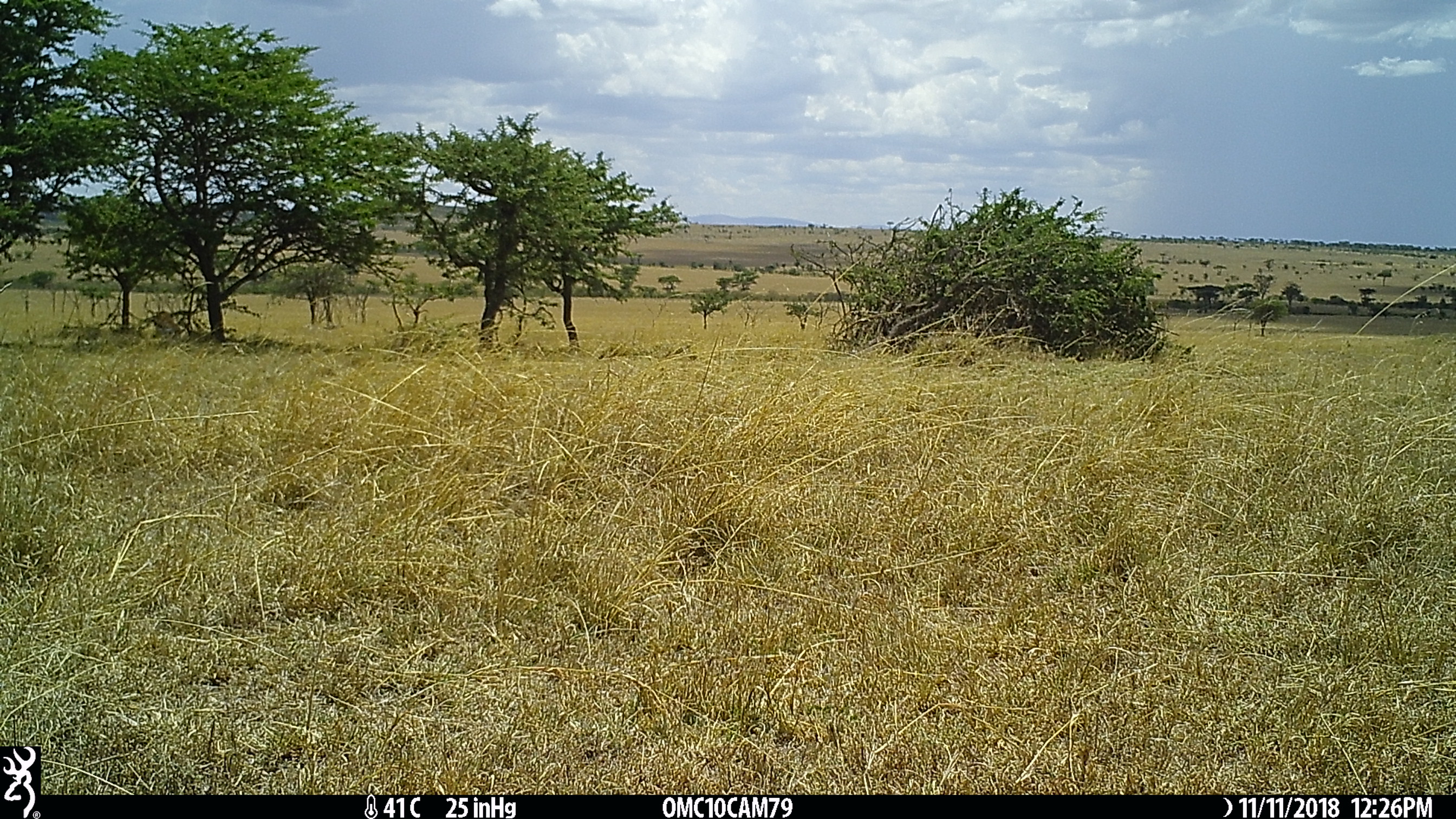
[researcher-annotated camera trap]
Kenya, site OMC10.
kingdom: Animalia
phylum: Chordata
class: Mammalia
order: Artiodactyla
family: Bovidae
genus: Eudorcas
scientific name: Eudorcas thomsonii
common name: thomon's gazelle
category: gazelle thomsons